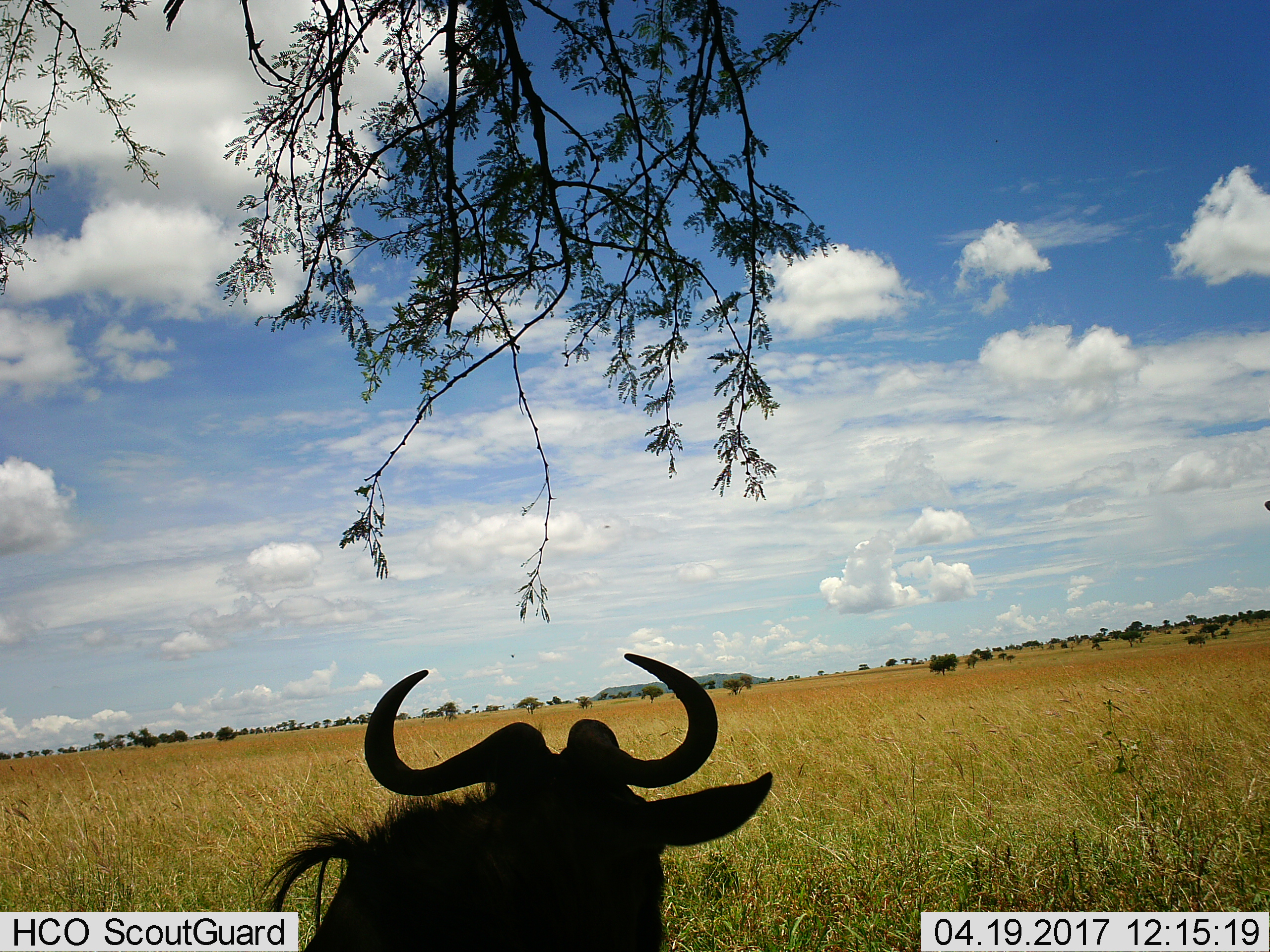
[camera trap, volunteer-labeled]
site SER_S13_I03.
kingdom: Animalia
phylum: Chordata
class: Mammalia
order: Artiodactyla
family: Bovidae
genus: Connochaetes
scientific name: Connochaetes taurinus taurinus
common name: blue wildebeest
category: wildebeestblue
Wildebeestblue (blue wildebeest) (Connochaetes taurinus taurinus), count 1. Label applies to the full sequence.